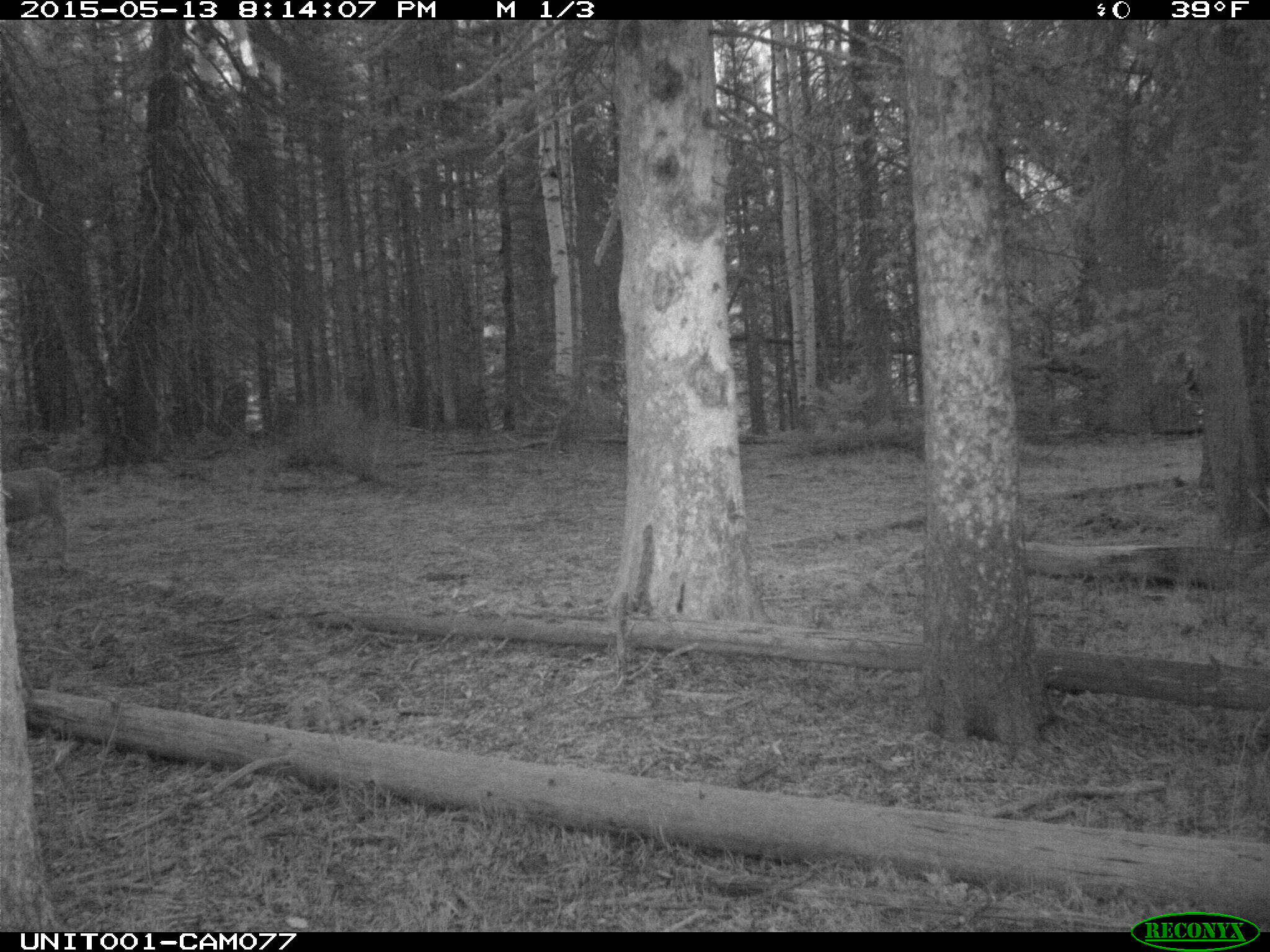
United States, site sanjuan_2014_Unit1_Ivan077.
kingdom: Animalia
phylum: Chordata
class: Mammalia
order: Artiodactyla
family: Cervidae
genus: Odocoileus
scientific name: Odocoileus hemionus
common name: mule deer